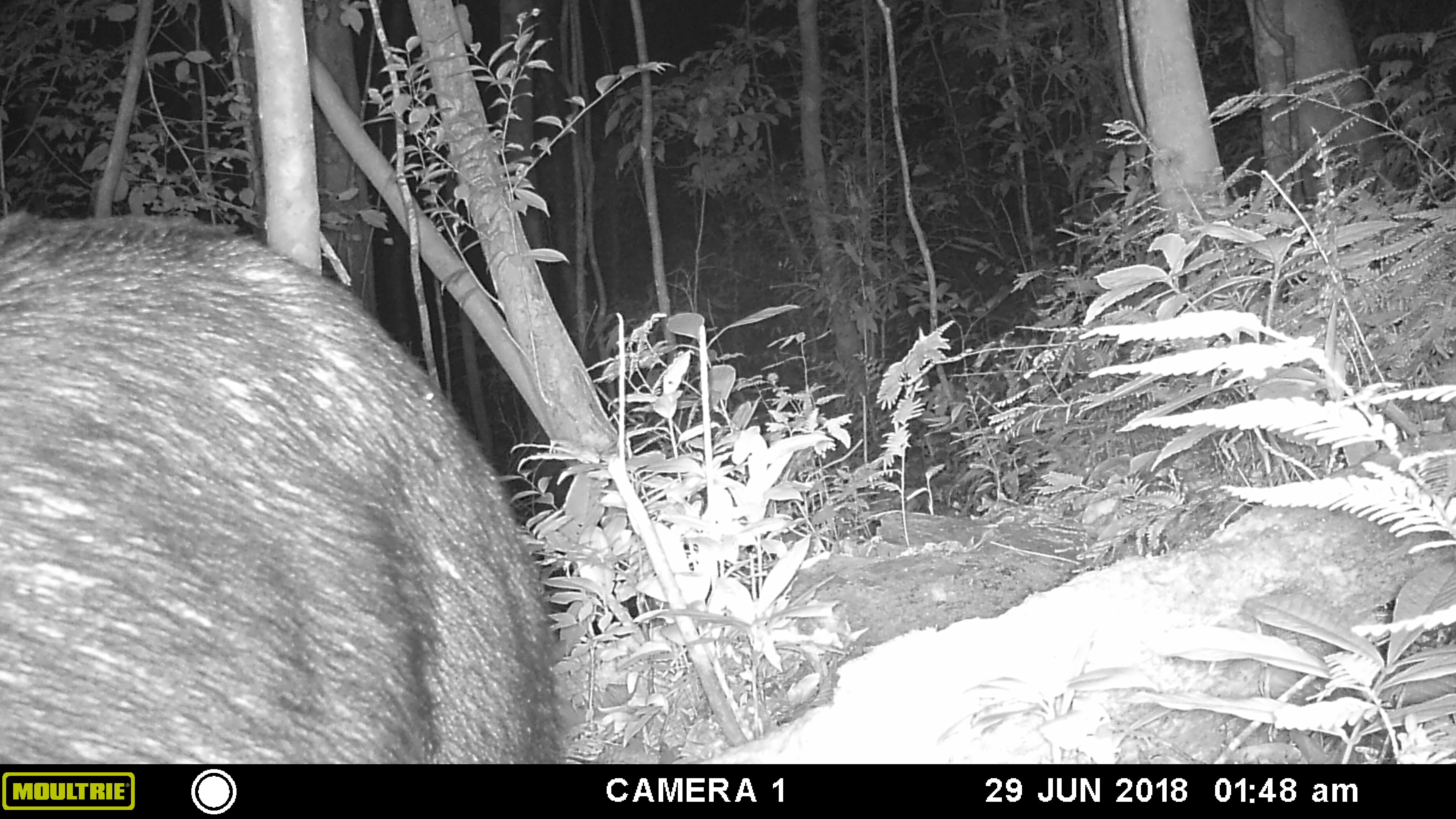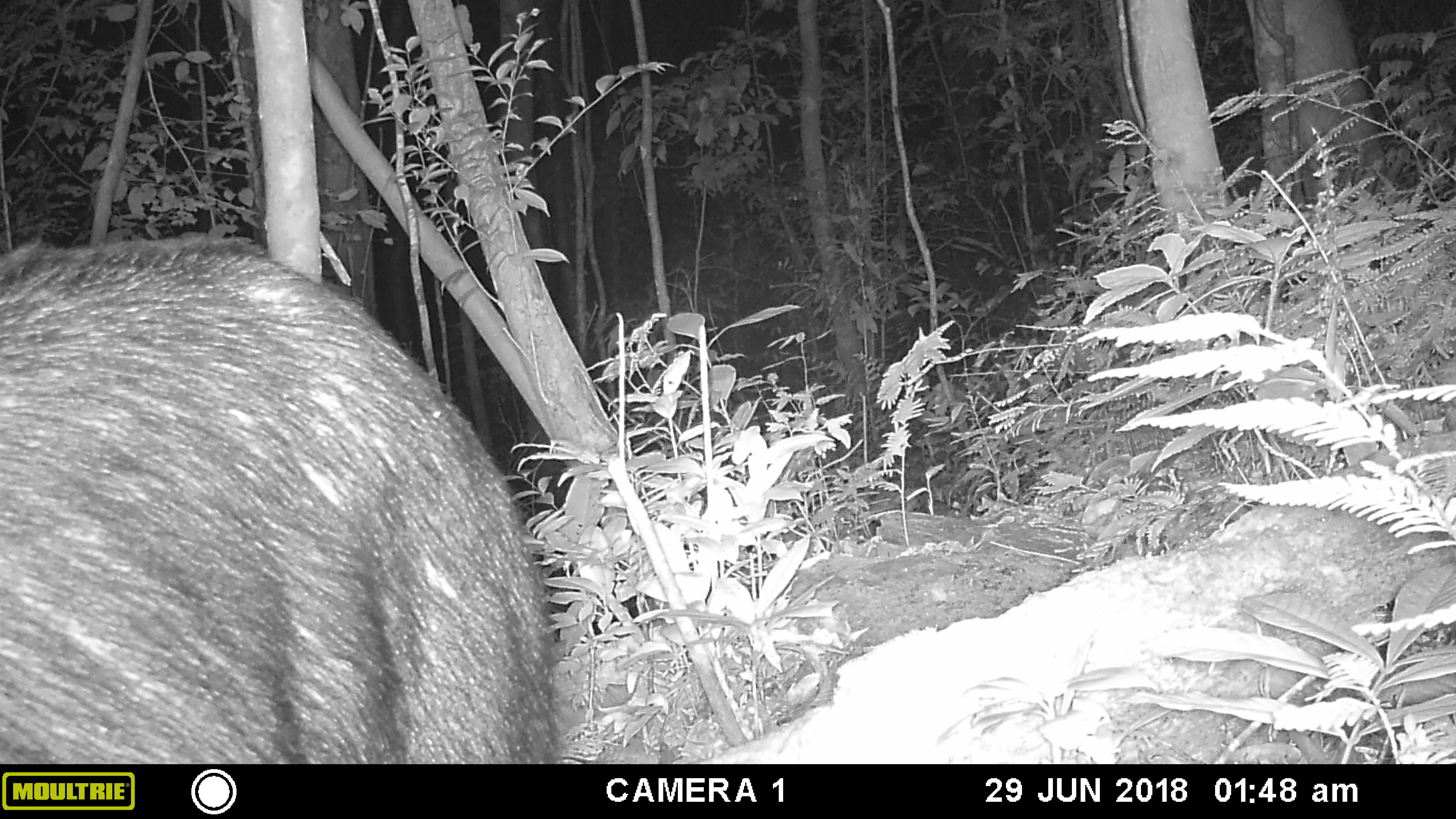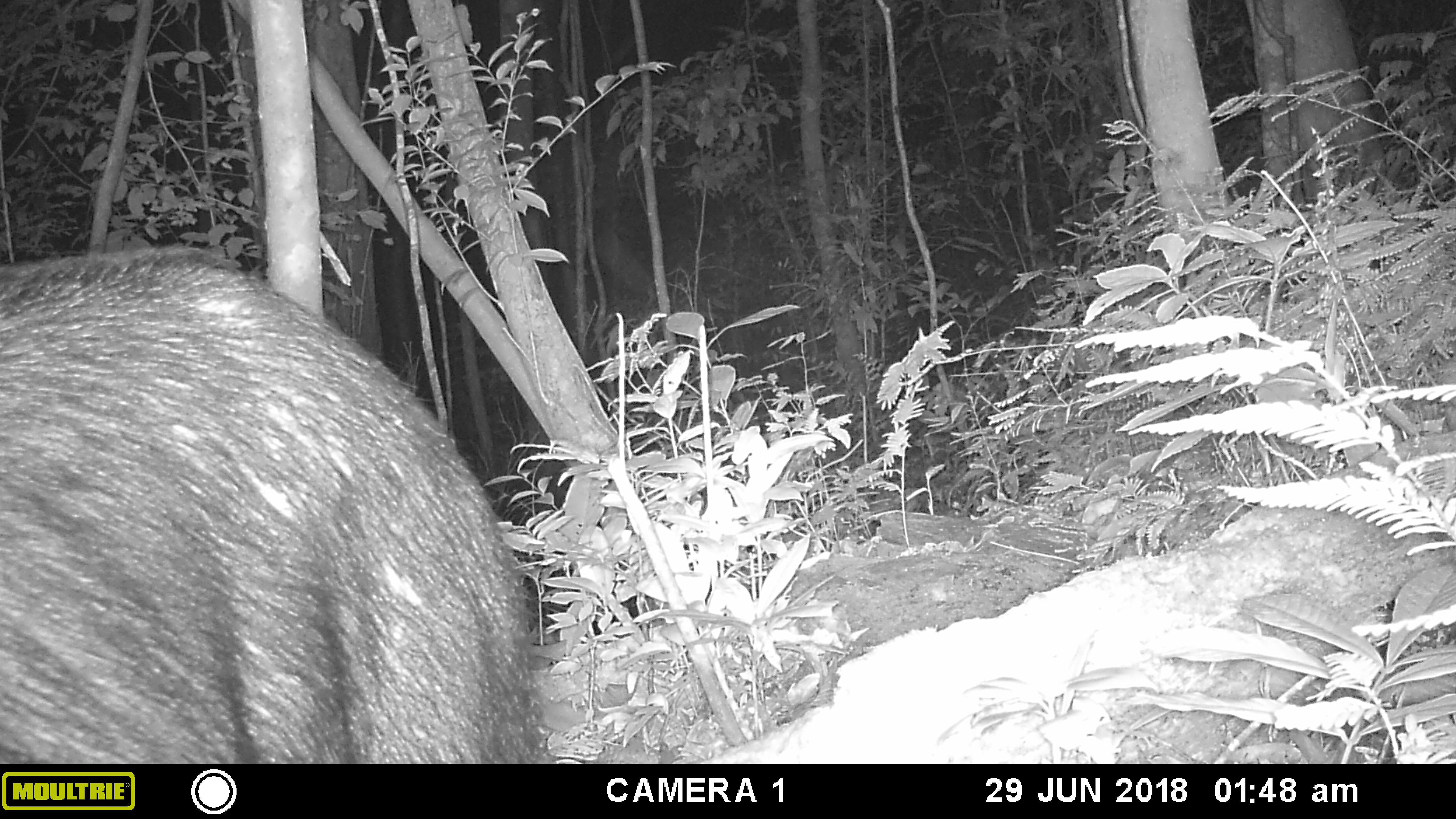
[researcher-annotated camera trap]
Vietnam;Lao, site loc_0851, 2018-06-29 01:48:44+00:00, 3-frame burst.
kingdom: Animalia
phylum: Chordata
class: Mammalia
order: Artiodactyla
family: Bovidae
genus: Capricornis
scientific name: Capricornis sumatraensis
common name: chinese serow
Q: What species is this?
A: Chinese serow (Capricornis sumatraensis).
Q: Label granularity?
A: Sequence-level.